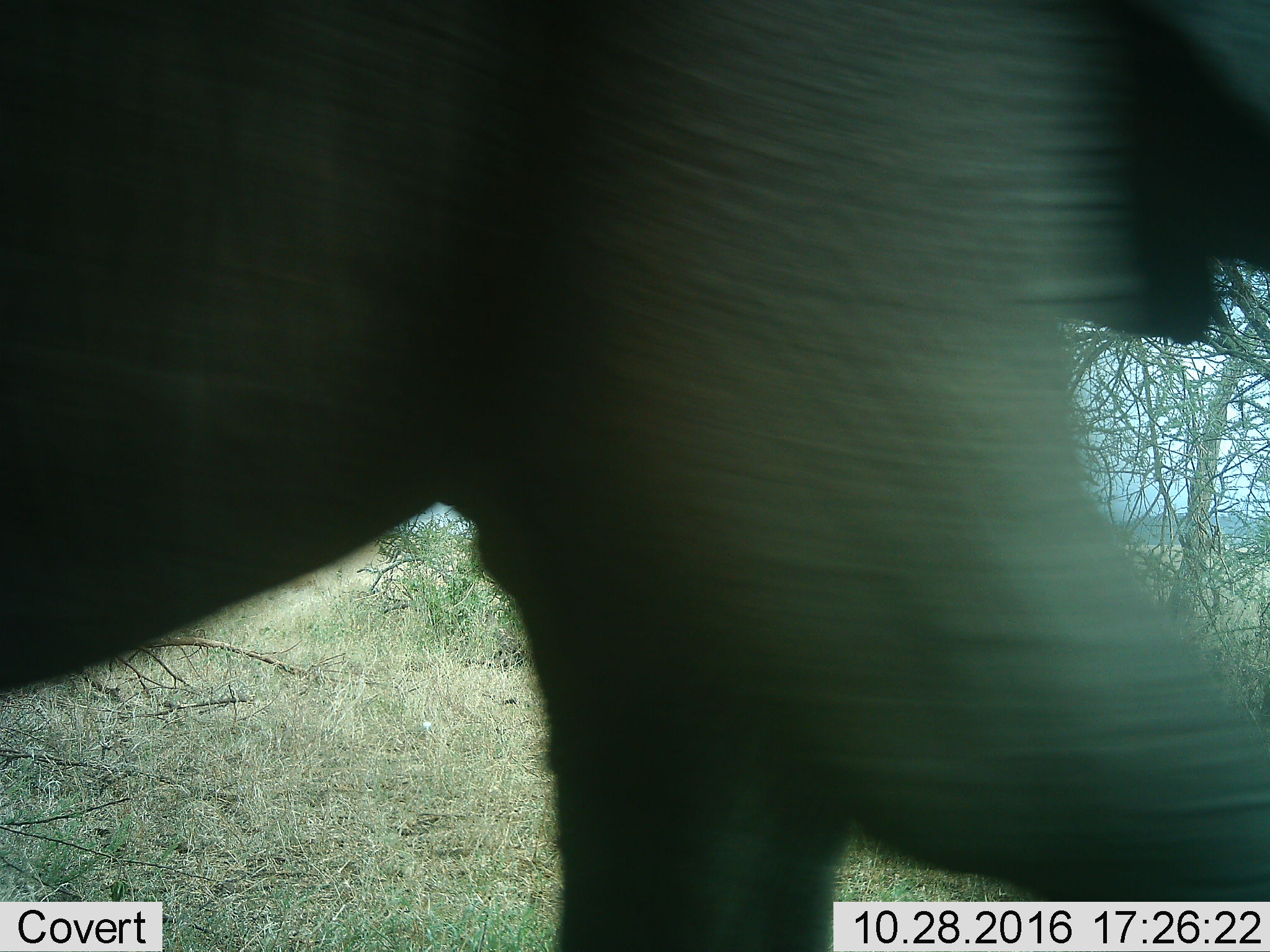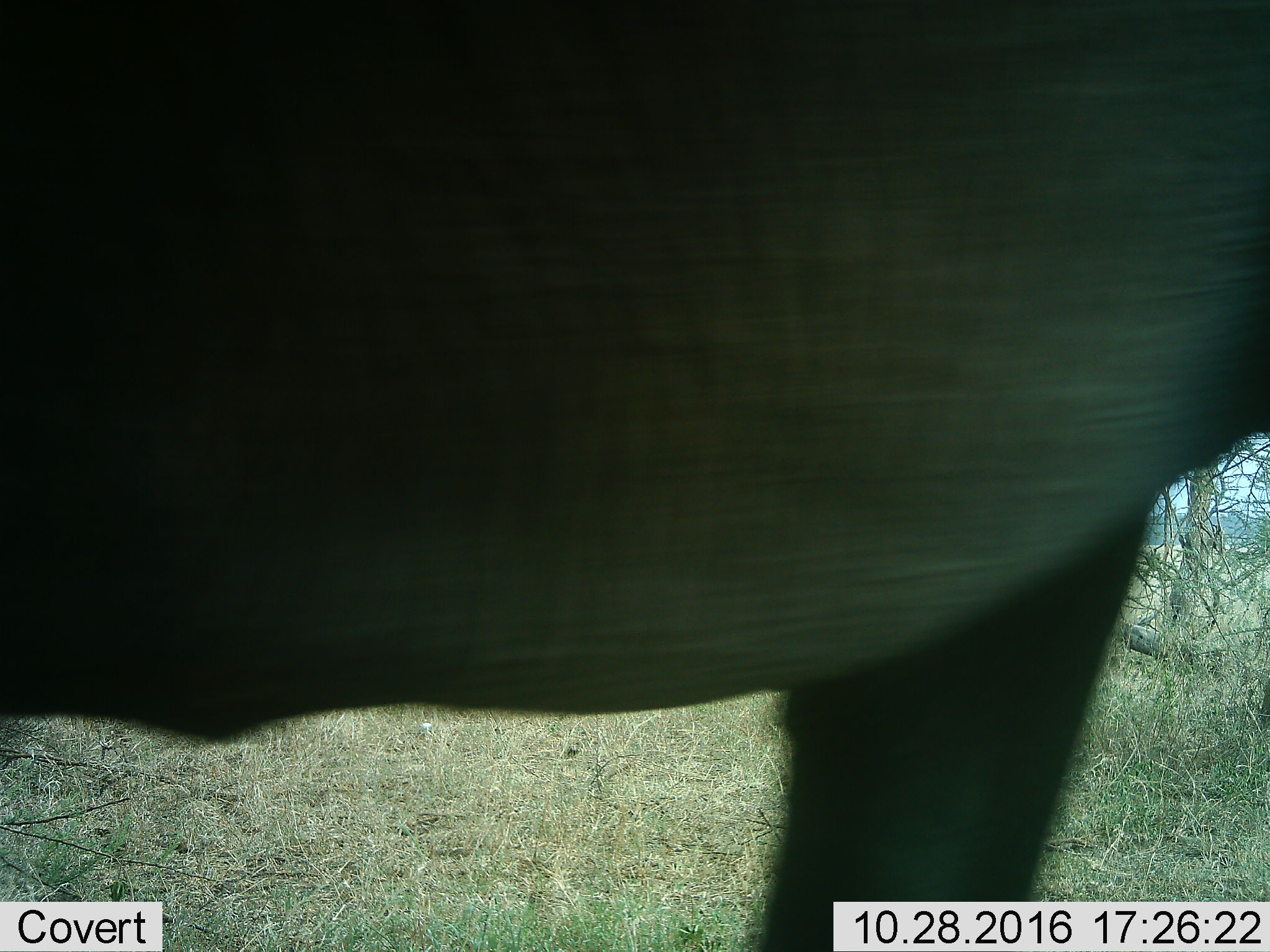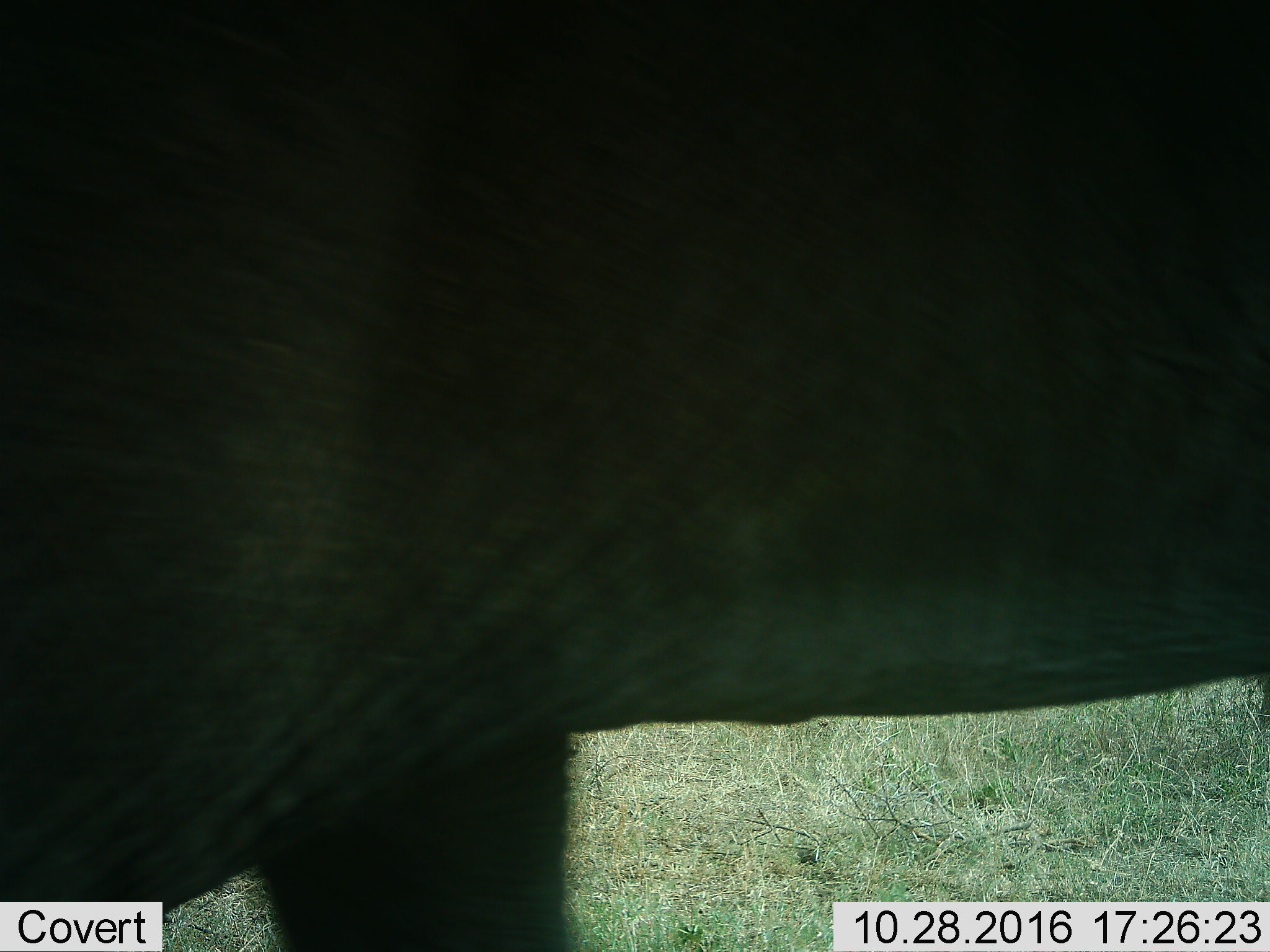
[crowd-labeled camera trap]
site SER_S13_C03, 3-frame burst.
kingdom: Animalia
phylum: Chordata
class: Mammalia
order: Proboscidea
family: Elephantidae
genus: Loxodonta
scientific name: Loxodonta africana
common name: african bush elephant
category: elephant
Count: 1.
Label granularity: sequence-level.